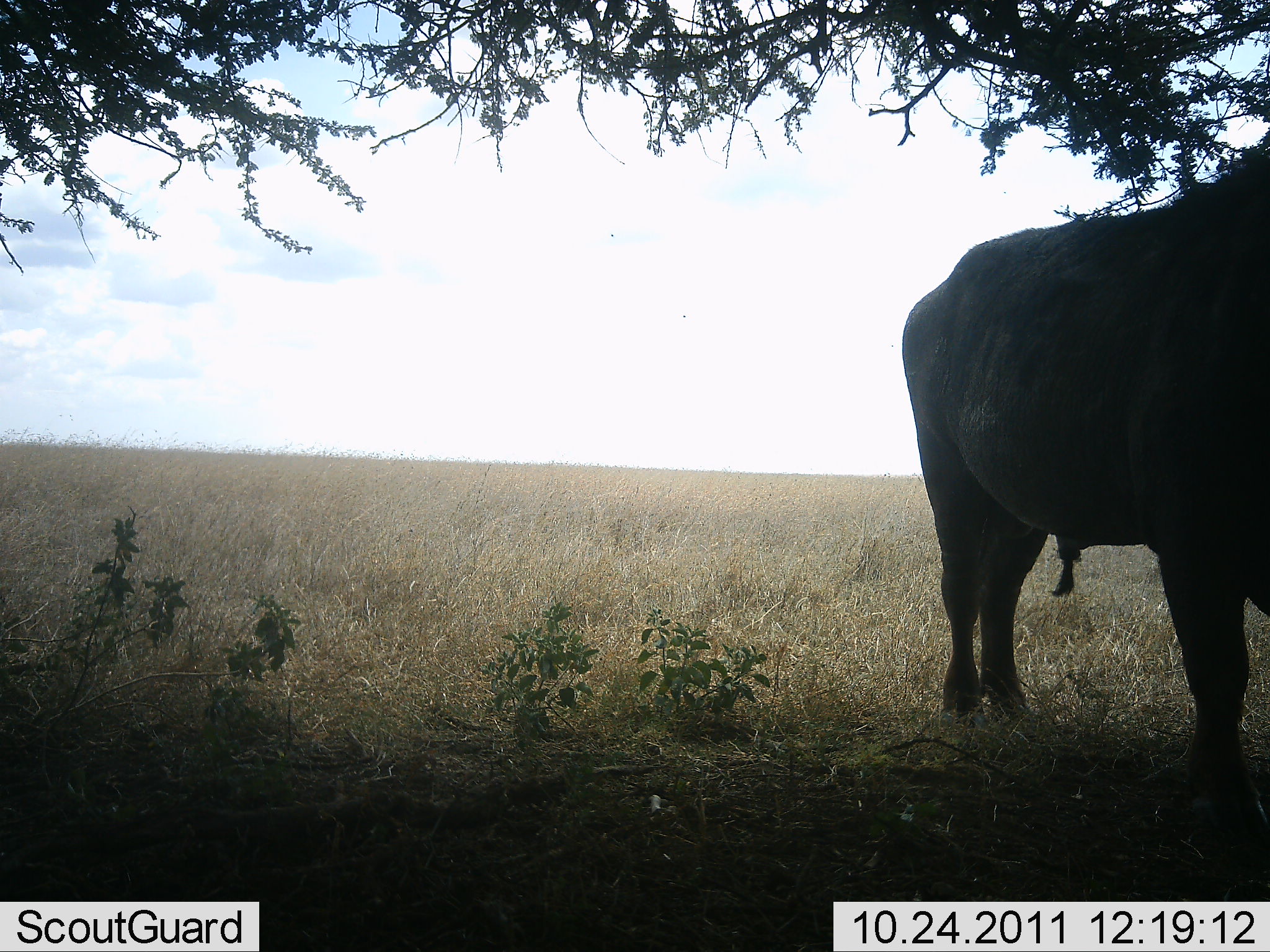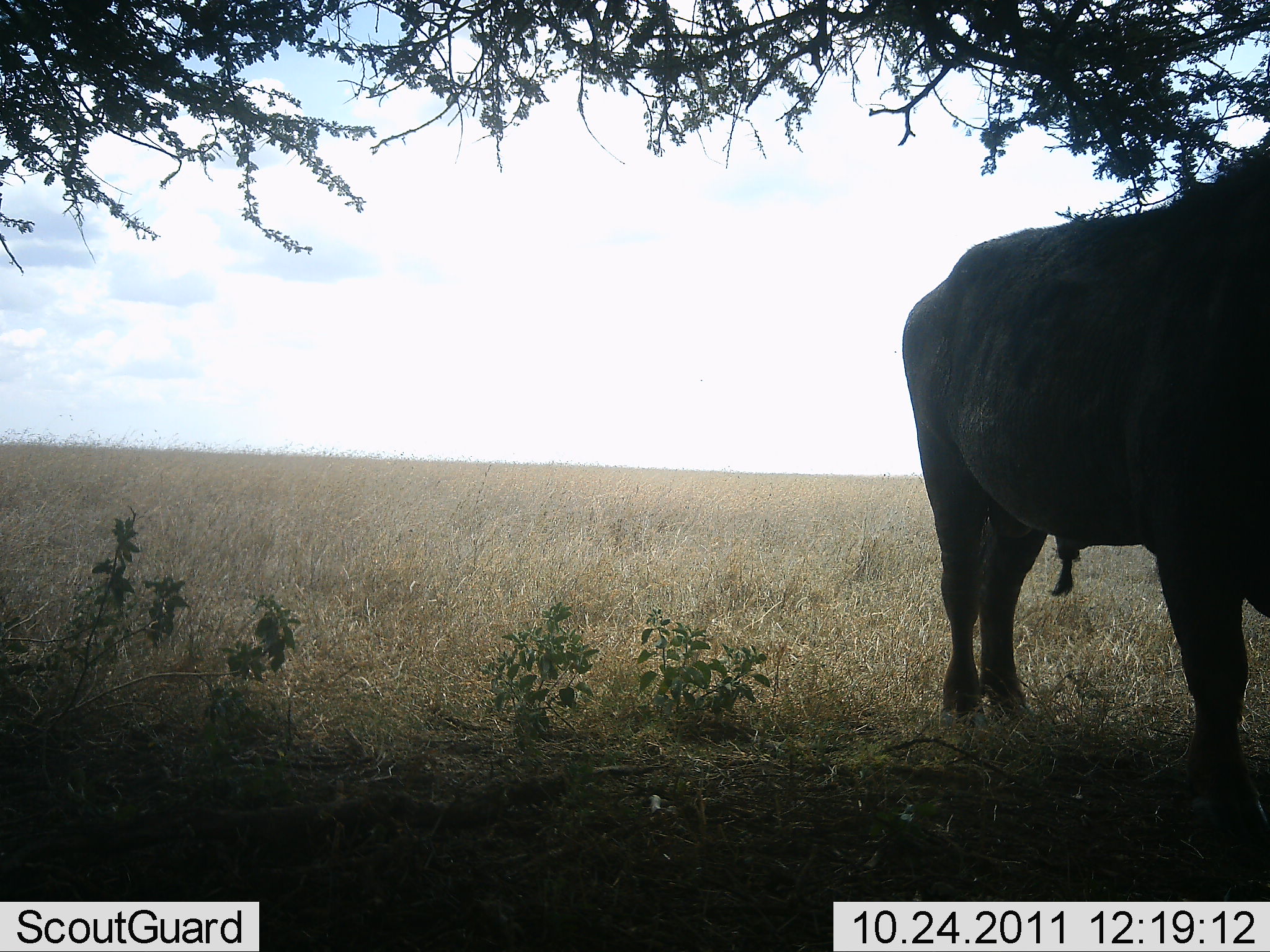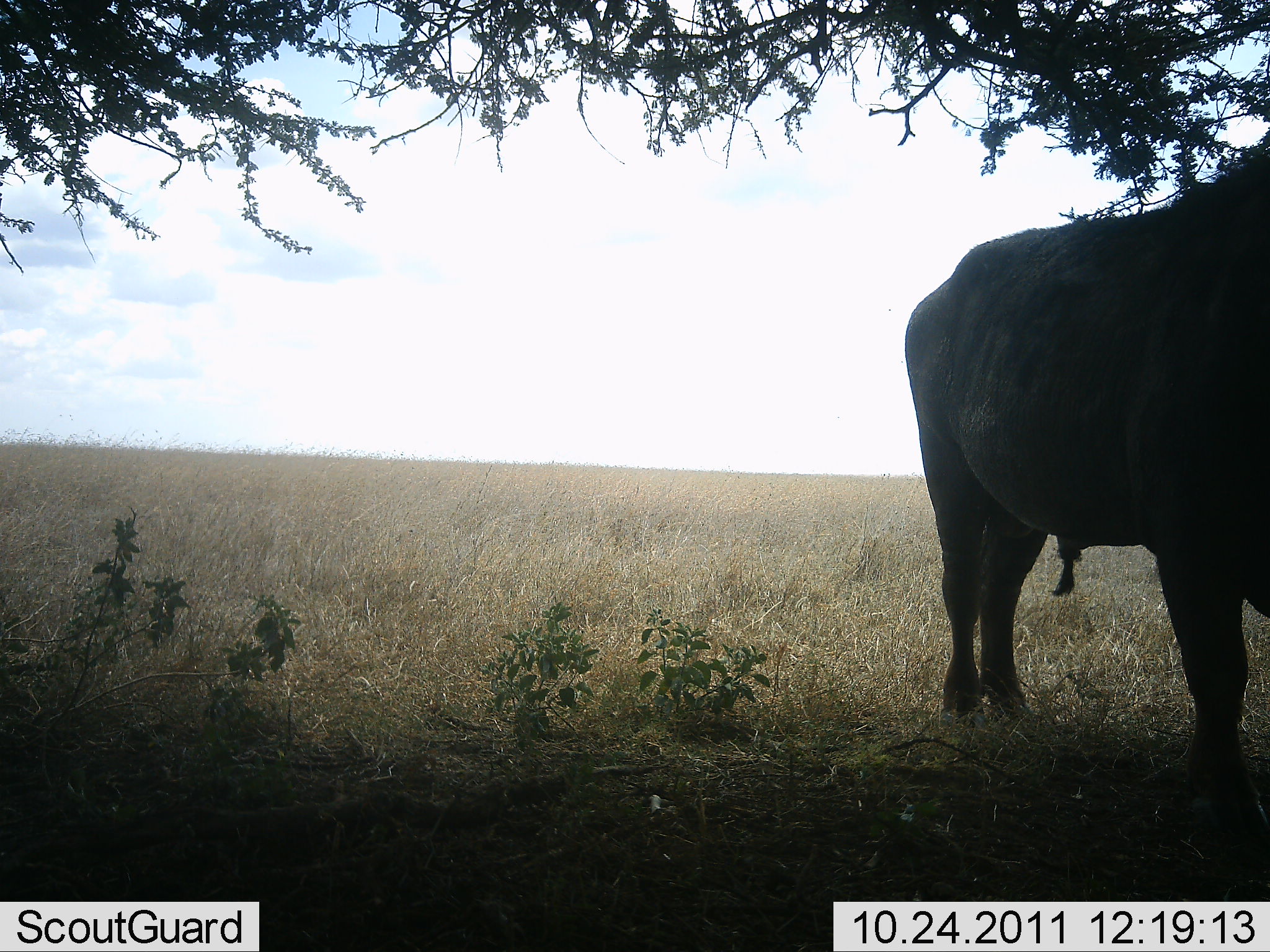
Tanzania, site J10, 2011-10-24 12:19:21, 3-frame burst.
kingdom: Animalia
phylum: Chordata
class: Mammalia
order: Artiodactyla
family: Bovidae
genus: Syncerus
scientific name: Syncerus caffer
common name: cape buffalo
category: buffalo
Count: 1.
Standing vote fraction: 100%.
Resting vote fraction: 0%.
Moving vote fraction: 0%.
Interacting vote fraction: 0%.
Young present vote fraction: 0%.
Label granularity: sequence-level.